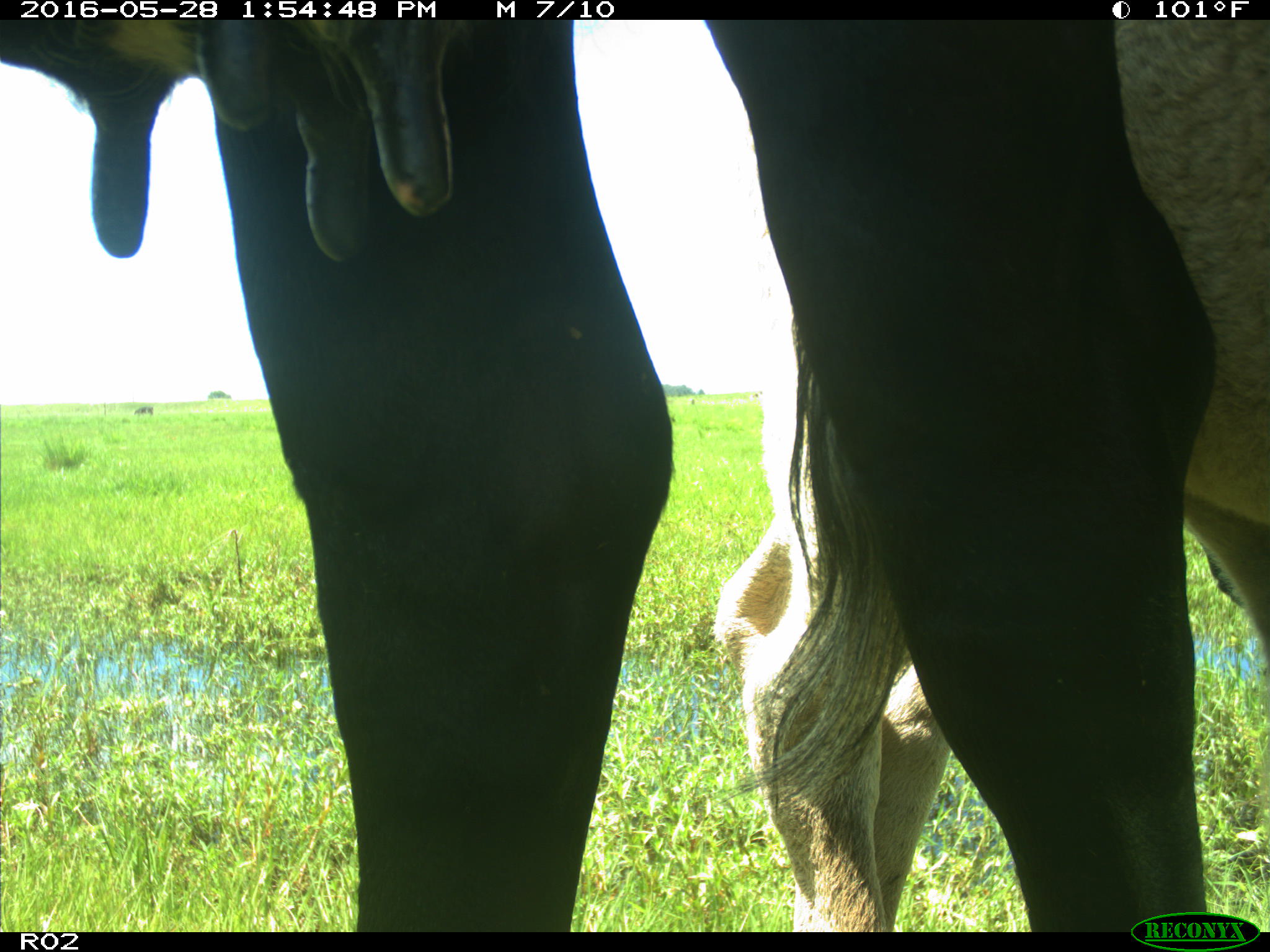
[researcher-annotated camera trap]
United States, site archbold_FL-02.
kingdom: Animalia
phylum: Chordata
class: Mammalia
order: Artiodactyla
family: Bovidae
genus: Bos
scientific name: Bos taurus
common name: domestic cow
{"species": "Bos taurus (domestic cow)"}